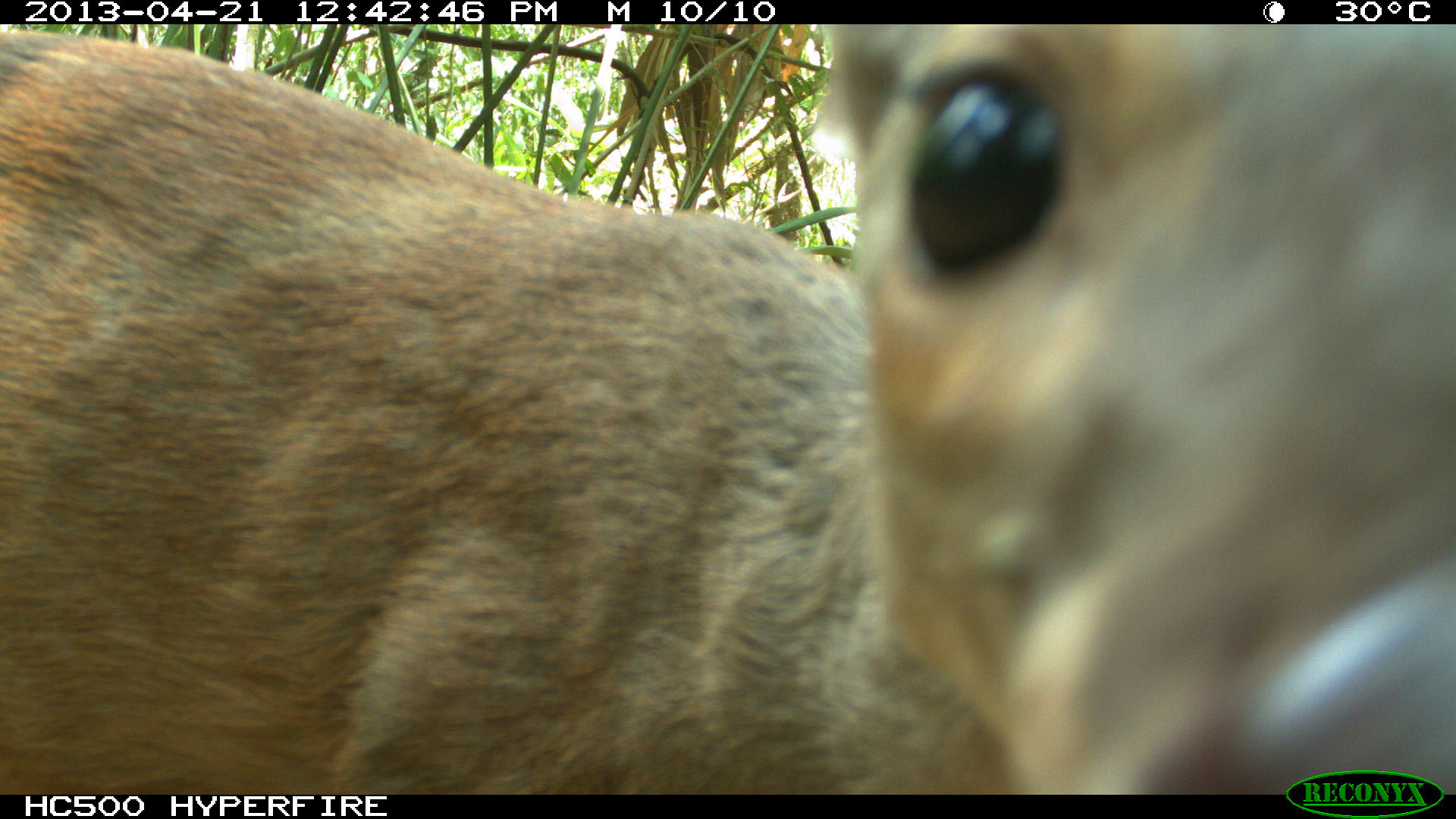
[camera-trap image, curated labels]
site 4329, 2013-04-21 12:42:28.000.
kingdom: Animalia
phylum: Chordata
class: Mammalia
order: Artiodactyla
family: Cervidae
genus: Mazama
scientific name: Mazama temama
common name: central american red brocket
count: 1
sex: female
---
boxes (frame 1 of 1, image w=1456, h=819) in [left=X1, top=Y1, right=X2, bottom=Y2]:
mazama temama: [left=0, top=23, right=1453, bottom=794]